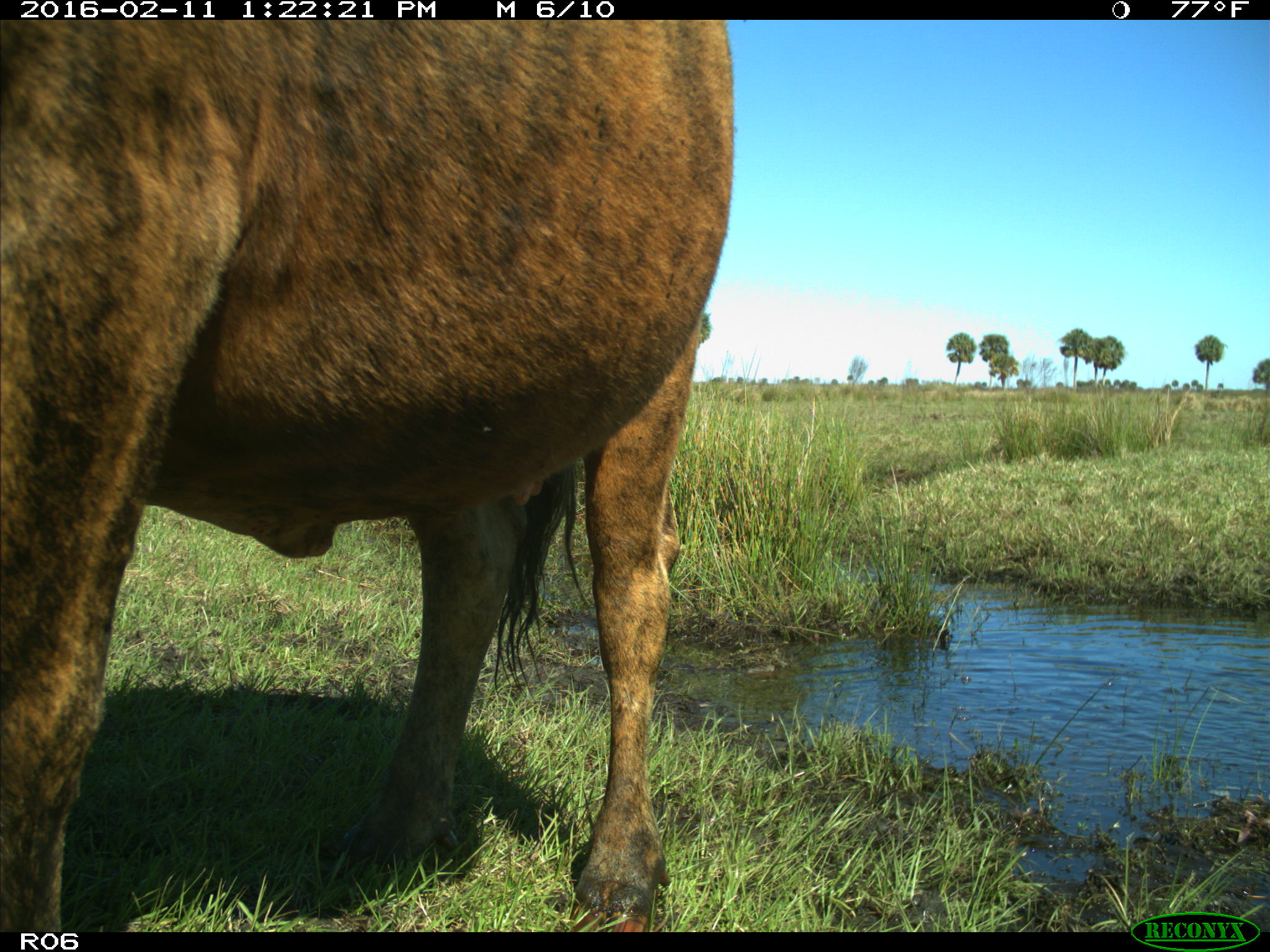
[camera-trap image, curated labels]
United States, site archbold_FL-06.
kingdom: Animalia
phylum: Chordata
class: Mammalia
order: Artiodactyla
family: Bovidae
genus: Bos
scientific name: Bos taurus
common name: domestic cow